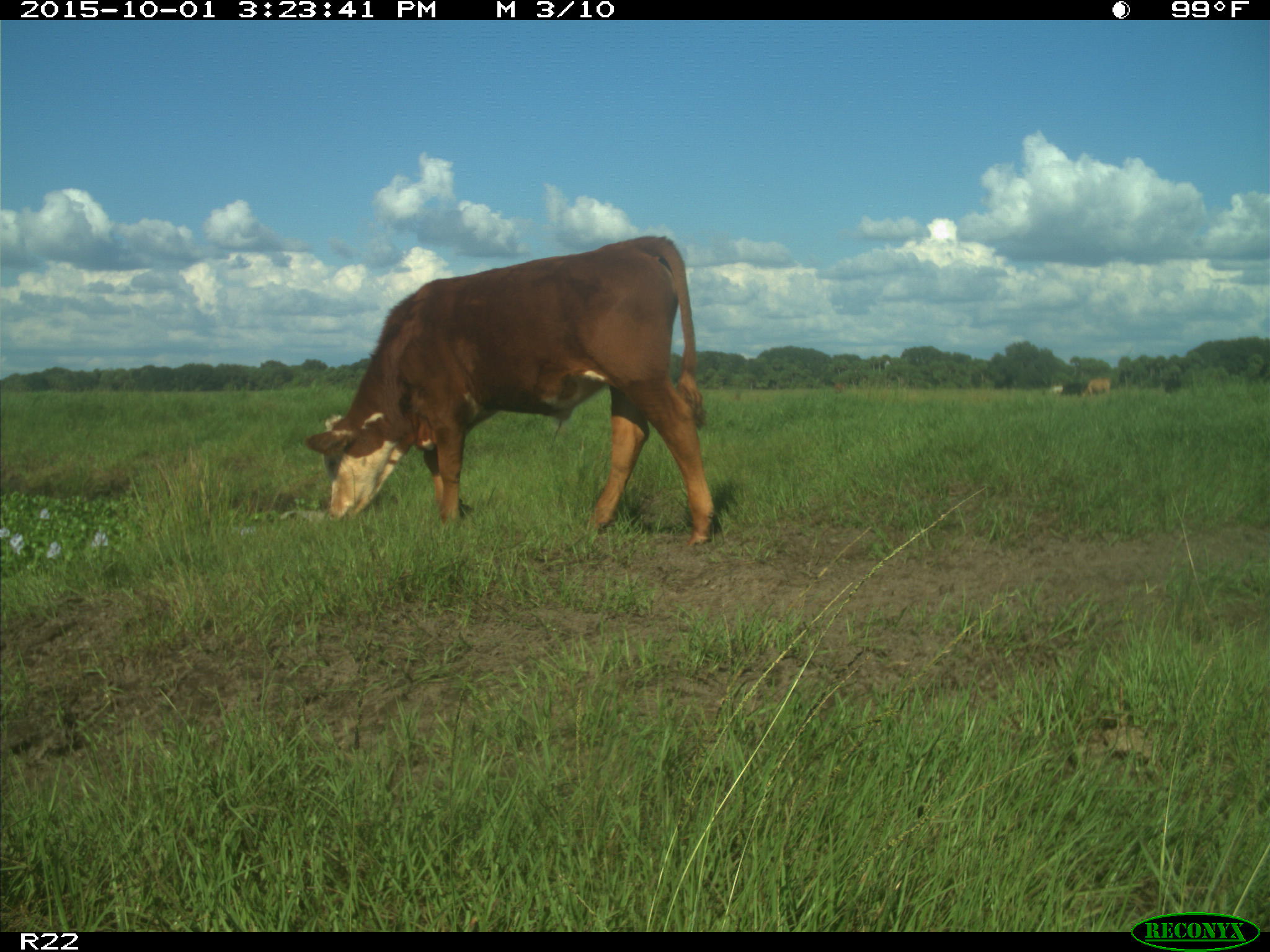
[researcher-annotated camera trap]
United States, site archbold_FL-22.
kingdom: Animalia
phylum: Chordata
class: Mammalia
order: Artiodactyla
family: Bovidae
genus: Bos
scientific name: Bos taurus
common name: domestic cow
Bos taurus (domestic cow).